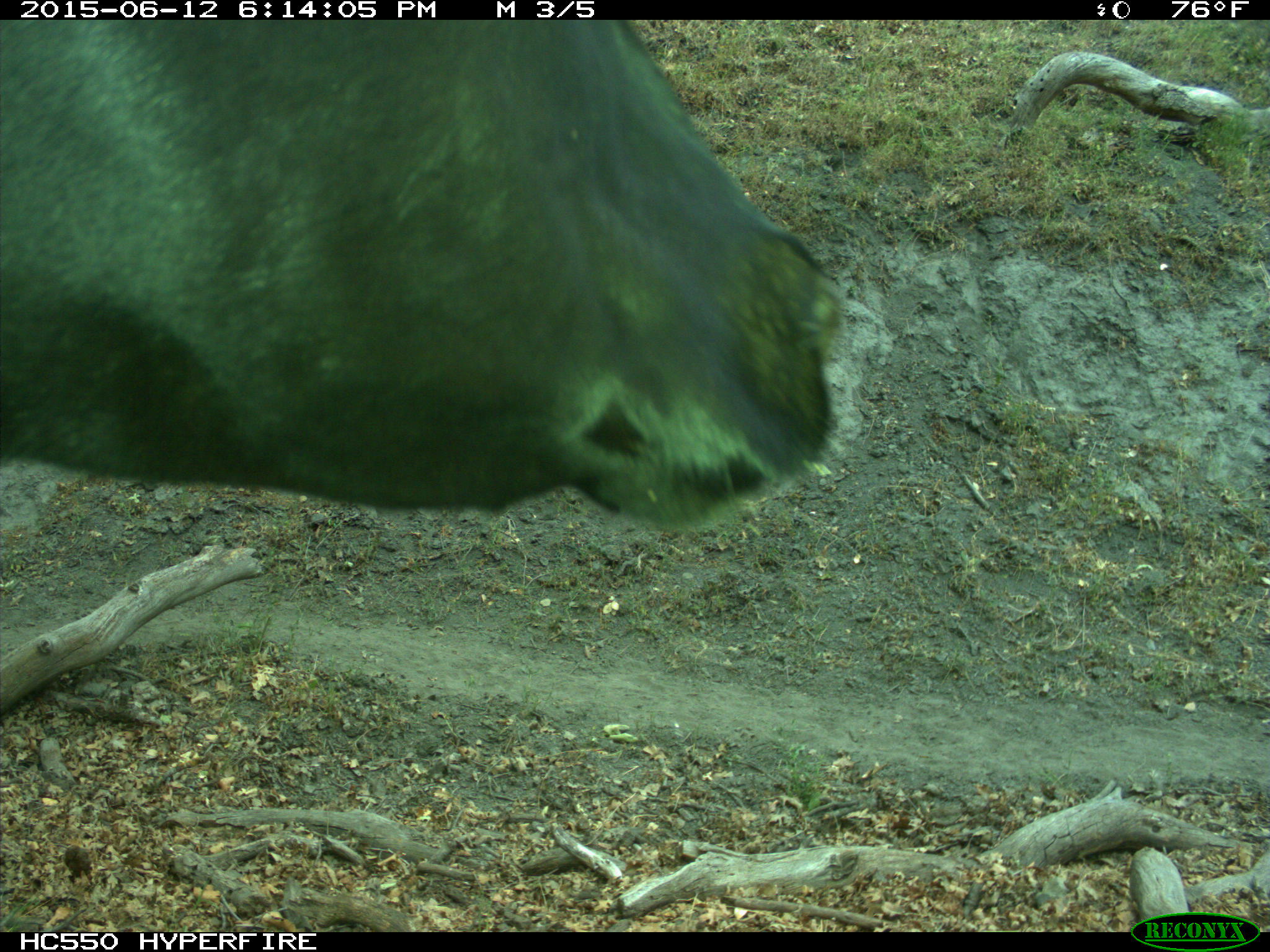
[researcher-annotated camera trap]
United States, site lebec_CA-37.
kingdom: Animalia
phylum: Chordata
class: Mammalia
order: Artiodactyla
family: Bovidae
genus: Bos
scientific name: Bos taurus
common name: domestic cow